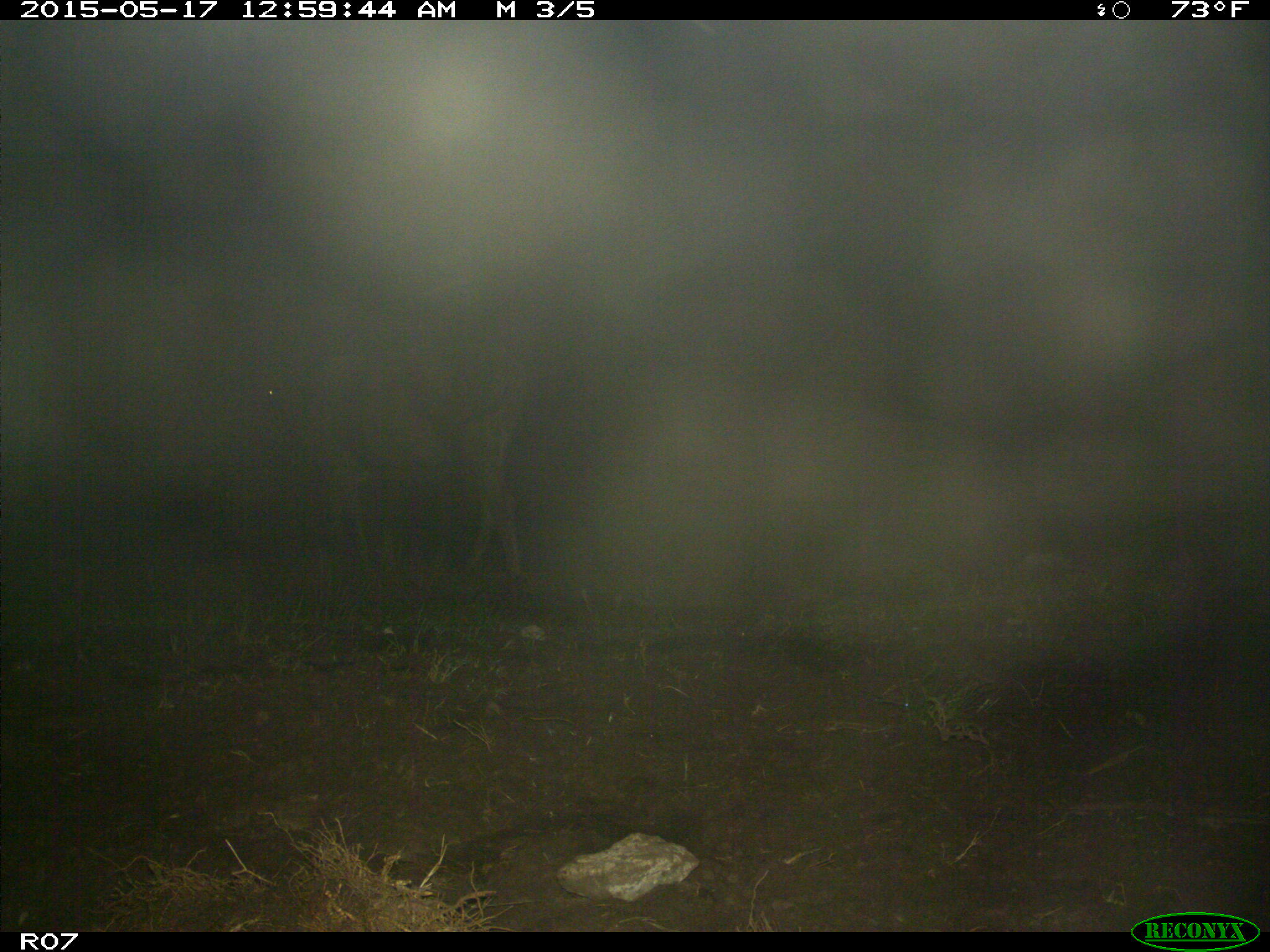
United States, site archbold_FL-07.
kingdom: Animalia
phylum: Chordata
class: Mammalia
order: Artiodactyla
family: Bovidae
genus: Bos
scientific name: Bos taurus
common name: domestic cow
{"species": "Bos taurus (domestic cow)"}